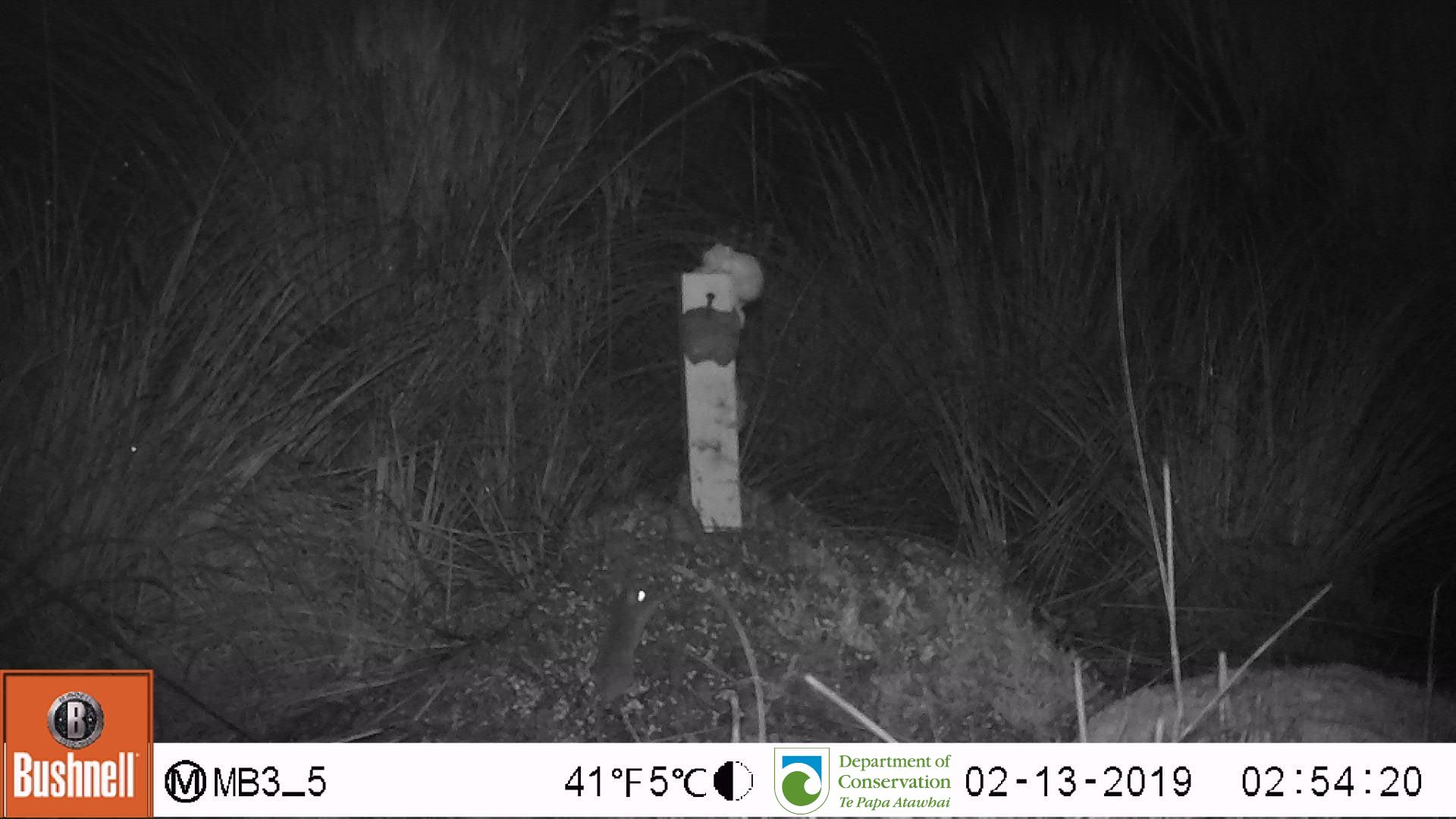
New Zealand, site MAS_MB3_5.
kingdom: Animalia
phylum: Chordata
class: Mammalia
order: Rodentia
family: Muridae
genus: Mus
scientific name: Mus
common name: mouse